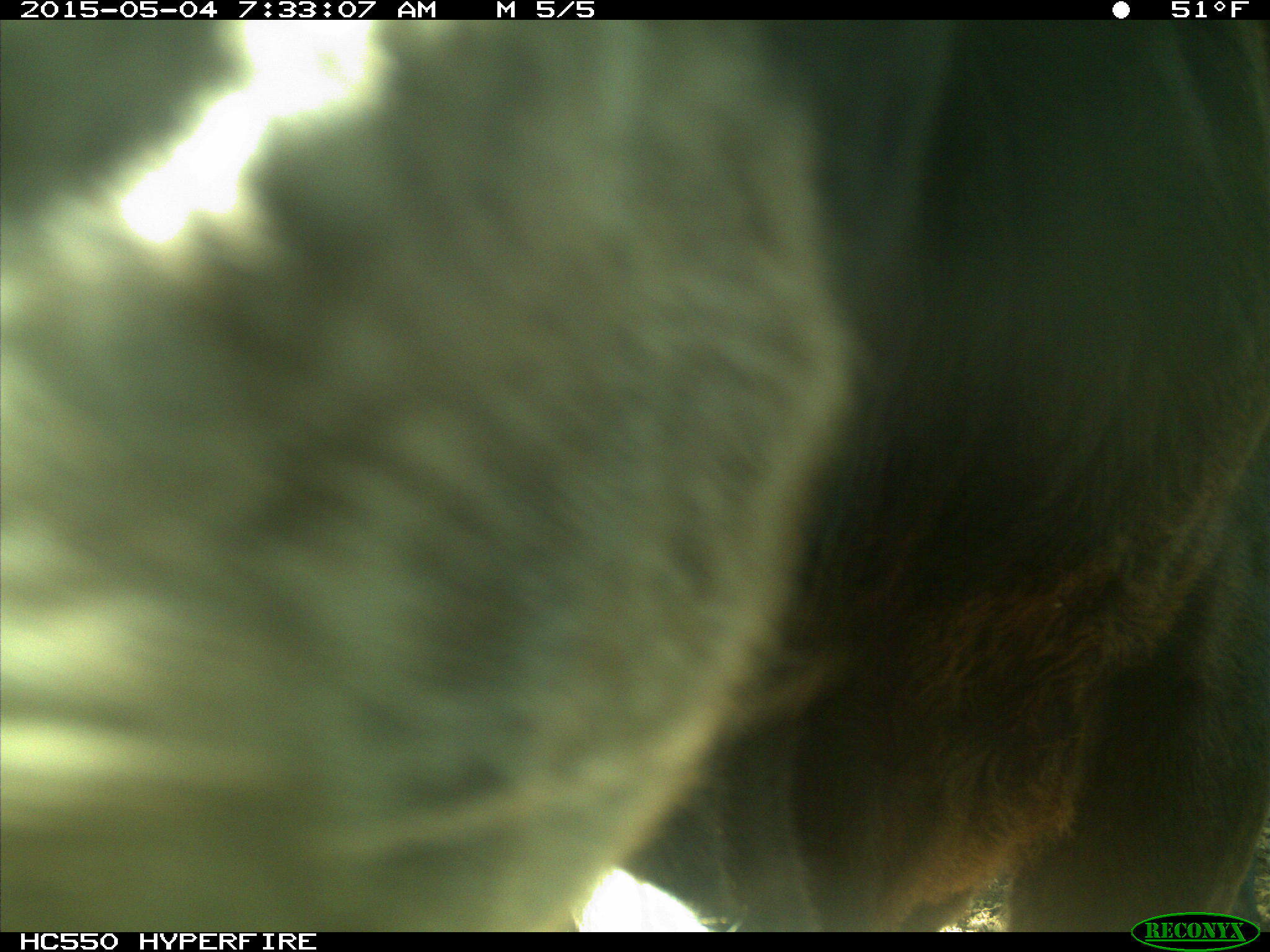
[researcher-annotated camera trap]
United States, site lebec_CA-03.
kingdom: Animalia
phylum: Chordata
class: Mammalia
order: Artiodactyla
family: Bovidae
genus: Bos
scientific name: Bos taurus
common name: domestic cow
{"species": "Bos taurus (domestic cow)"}